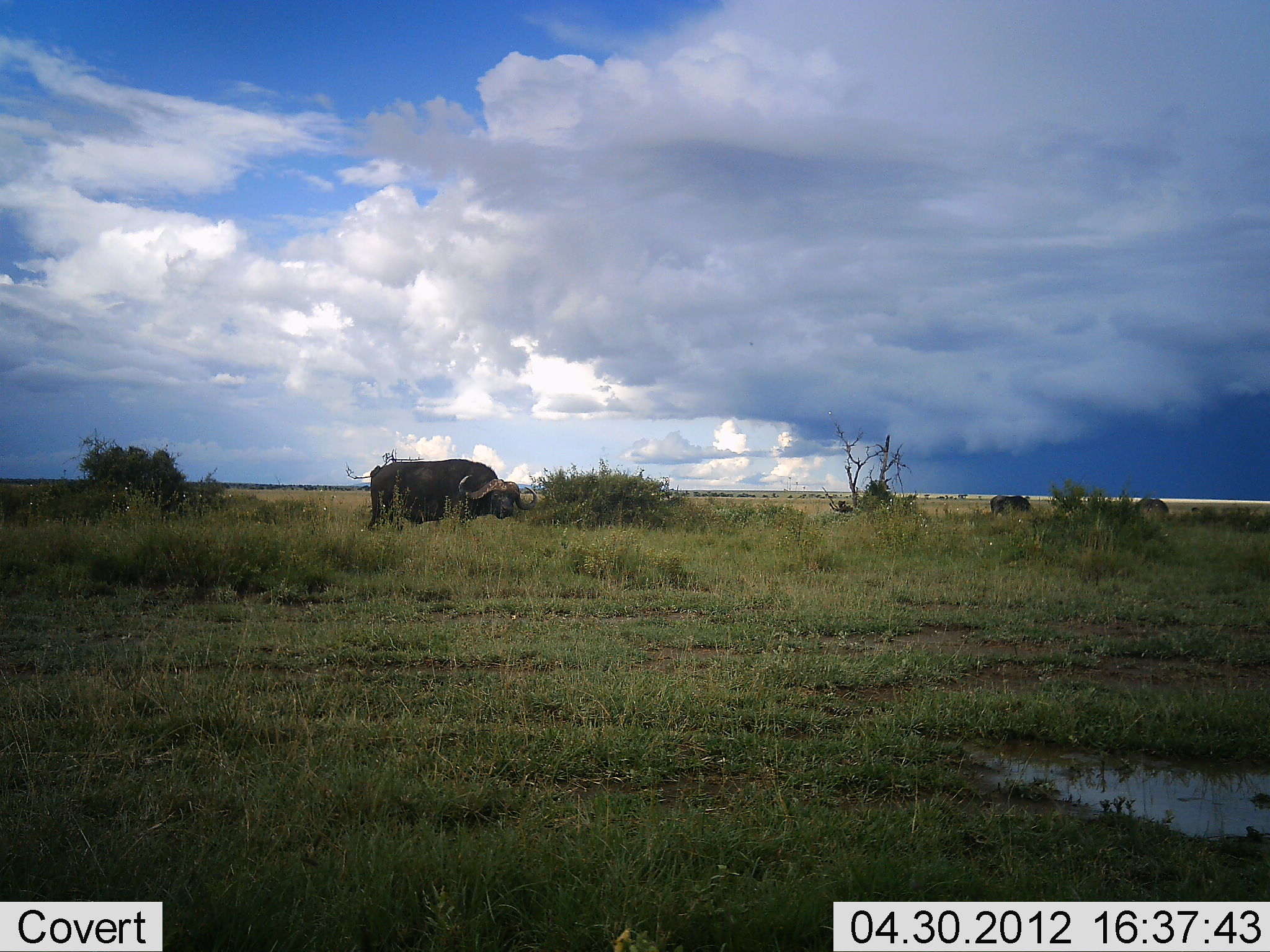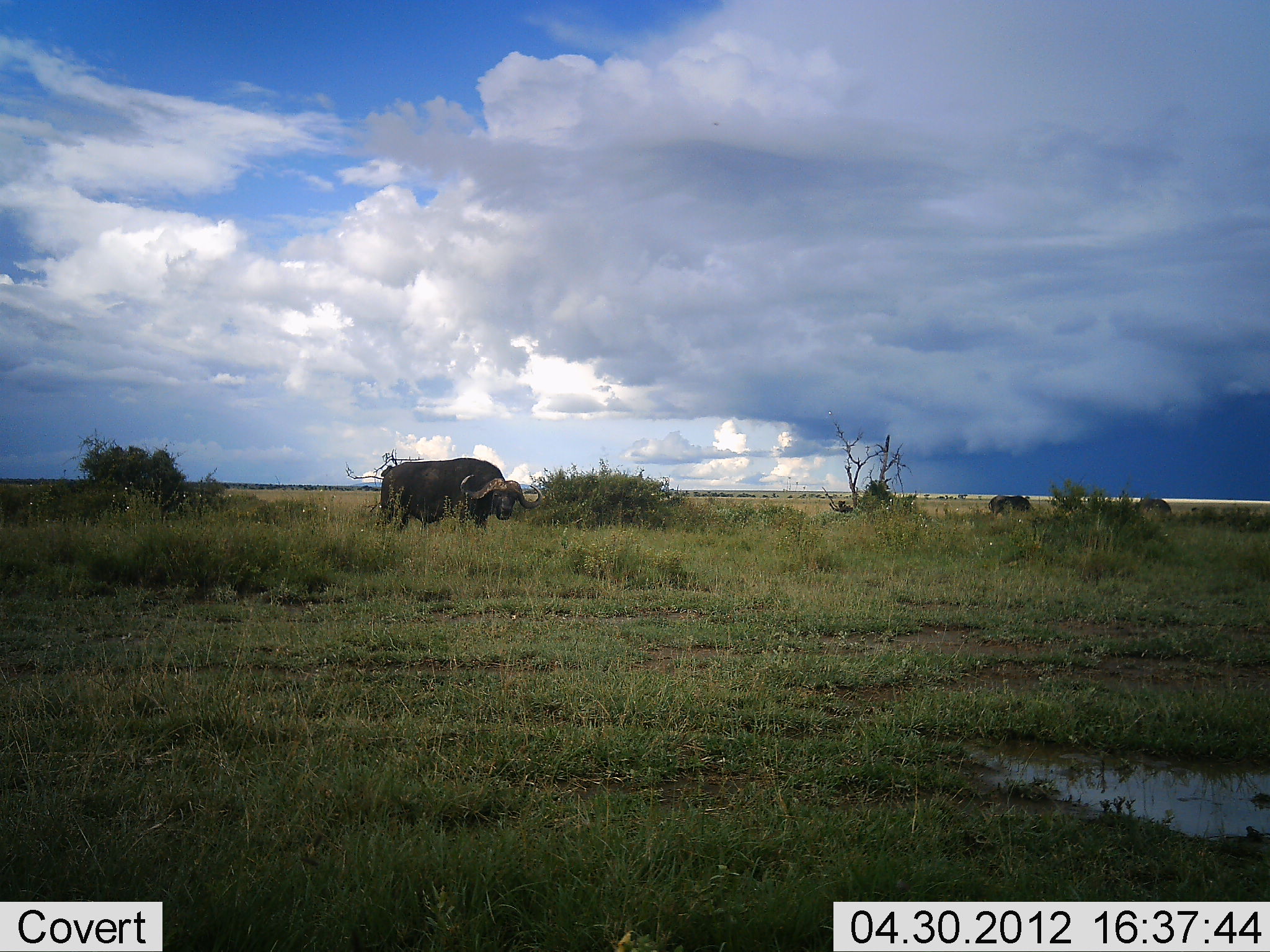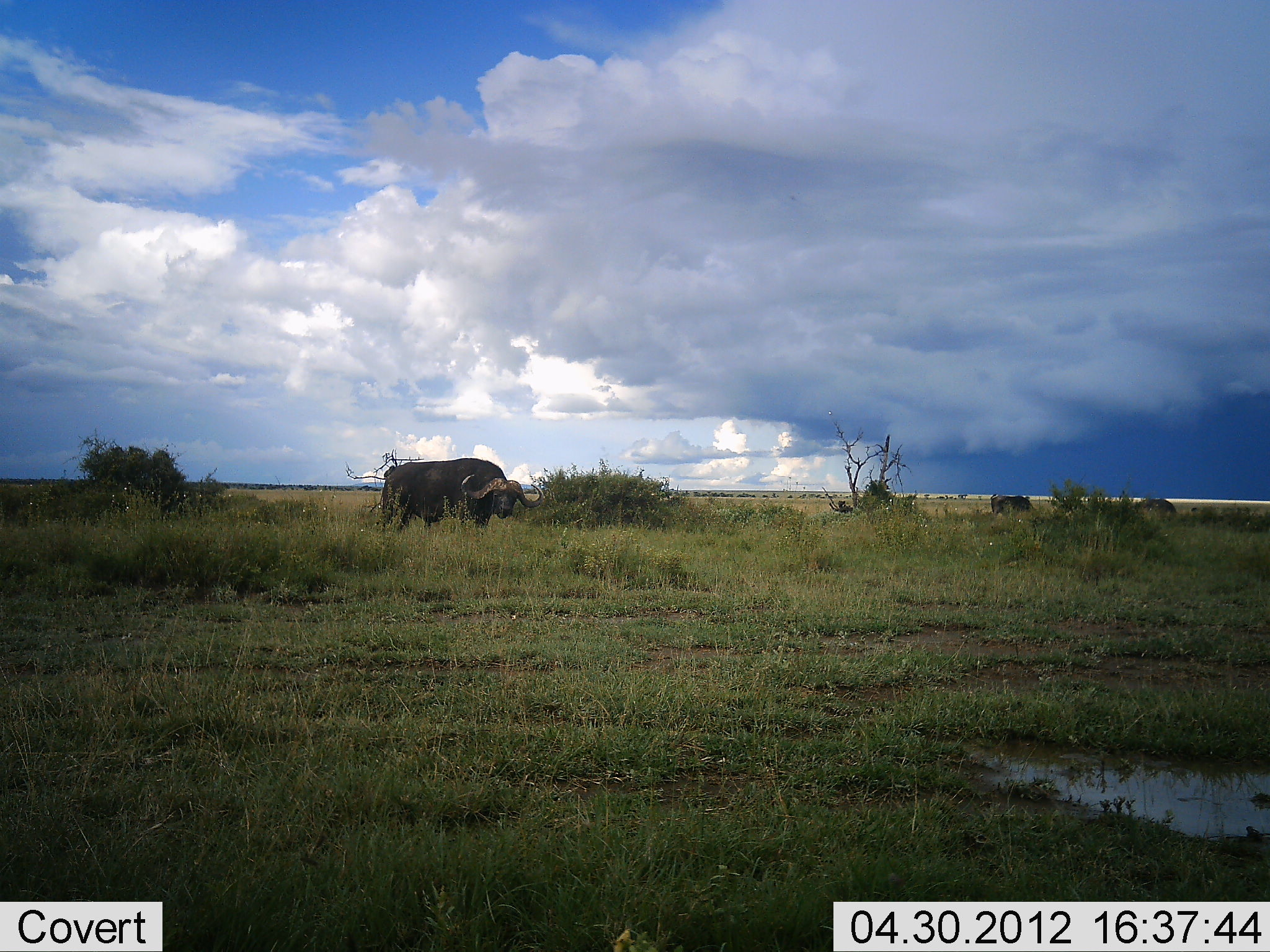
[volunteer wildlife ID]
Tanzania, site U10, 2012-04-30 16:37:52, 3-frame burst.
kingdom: Animalia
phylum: Chordata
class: Mammalia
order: Artiodactyla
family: Bovidae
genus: Syncerus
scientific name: Syncerus caffer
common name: cape buffalo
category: buffalo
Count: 3.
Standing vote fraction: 94%.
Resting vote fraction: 0%.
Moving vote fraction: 19%.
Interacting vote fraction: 0%.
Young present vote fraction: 0%.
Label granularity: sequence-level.